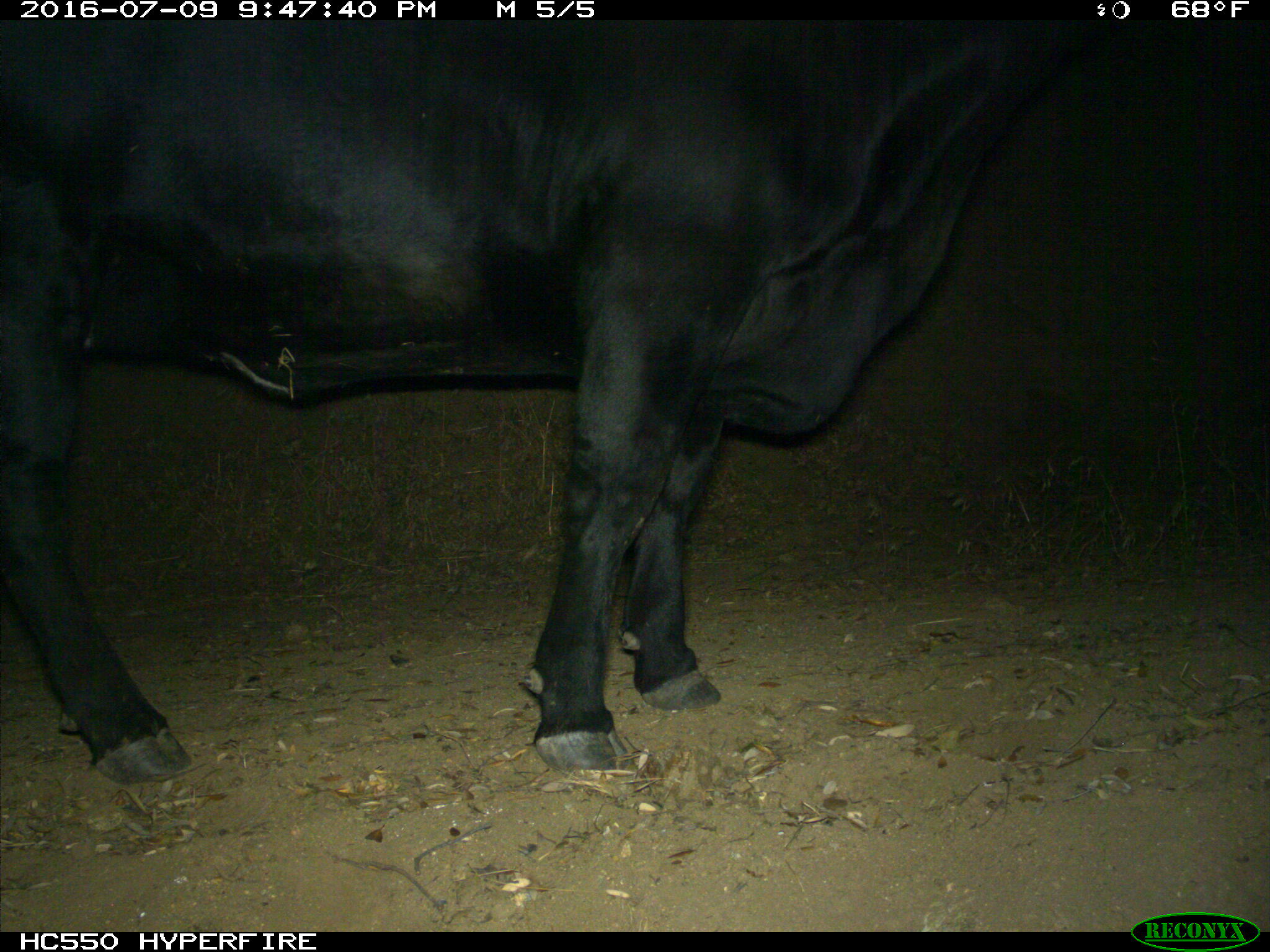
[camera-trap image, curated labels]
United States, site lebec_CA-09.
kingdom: Animalia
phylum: Chordata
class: Mammalia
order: Artiodactyla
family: Bovidae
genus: Bos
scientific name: Bos taurus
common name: domestic cow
Bos taurus (domestic cow).